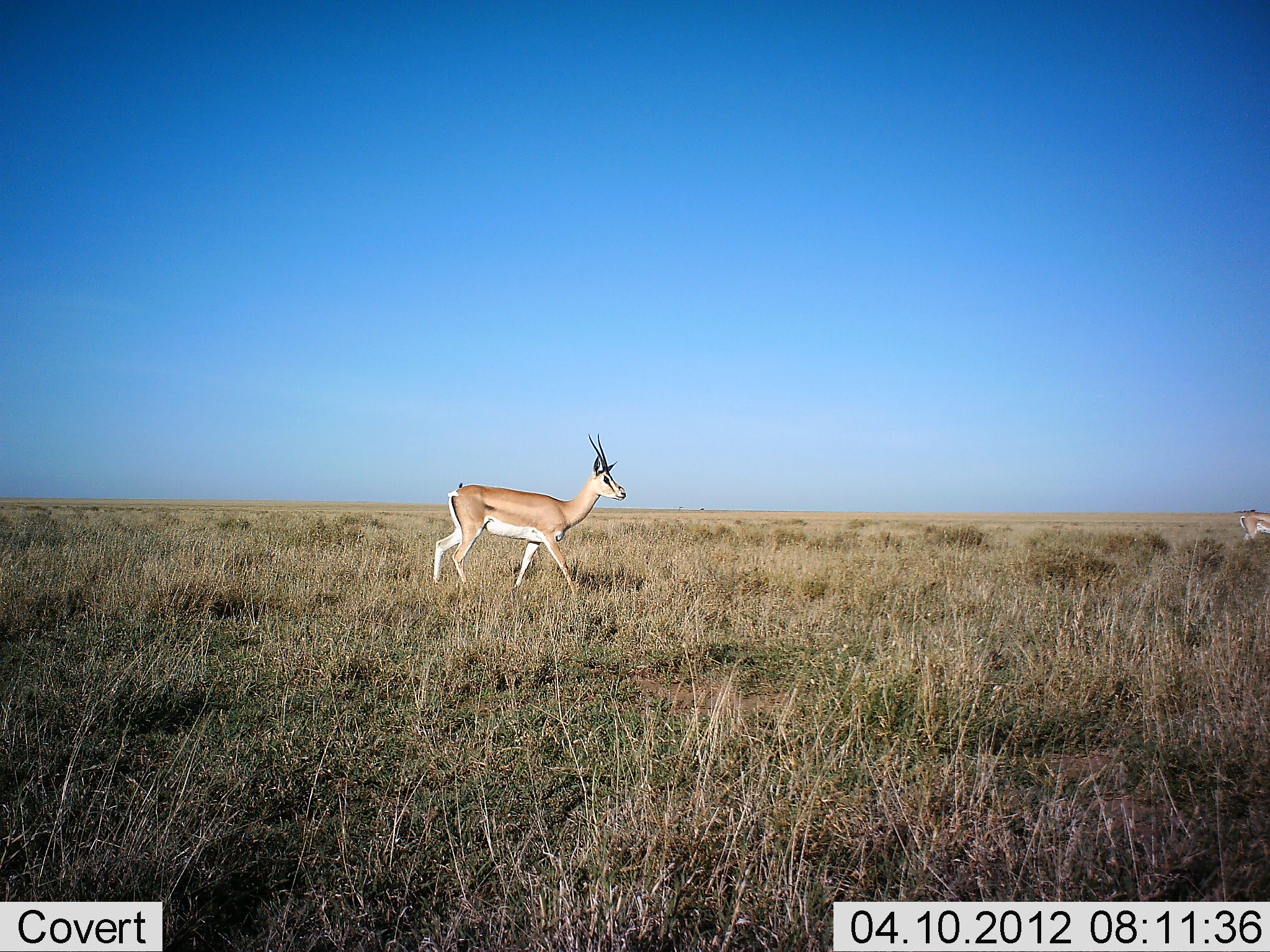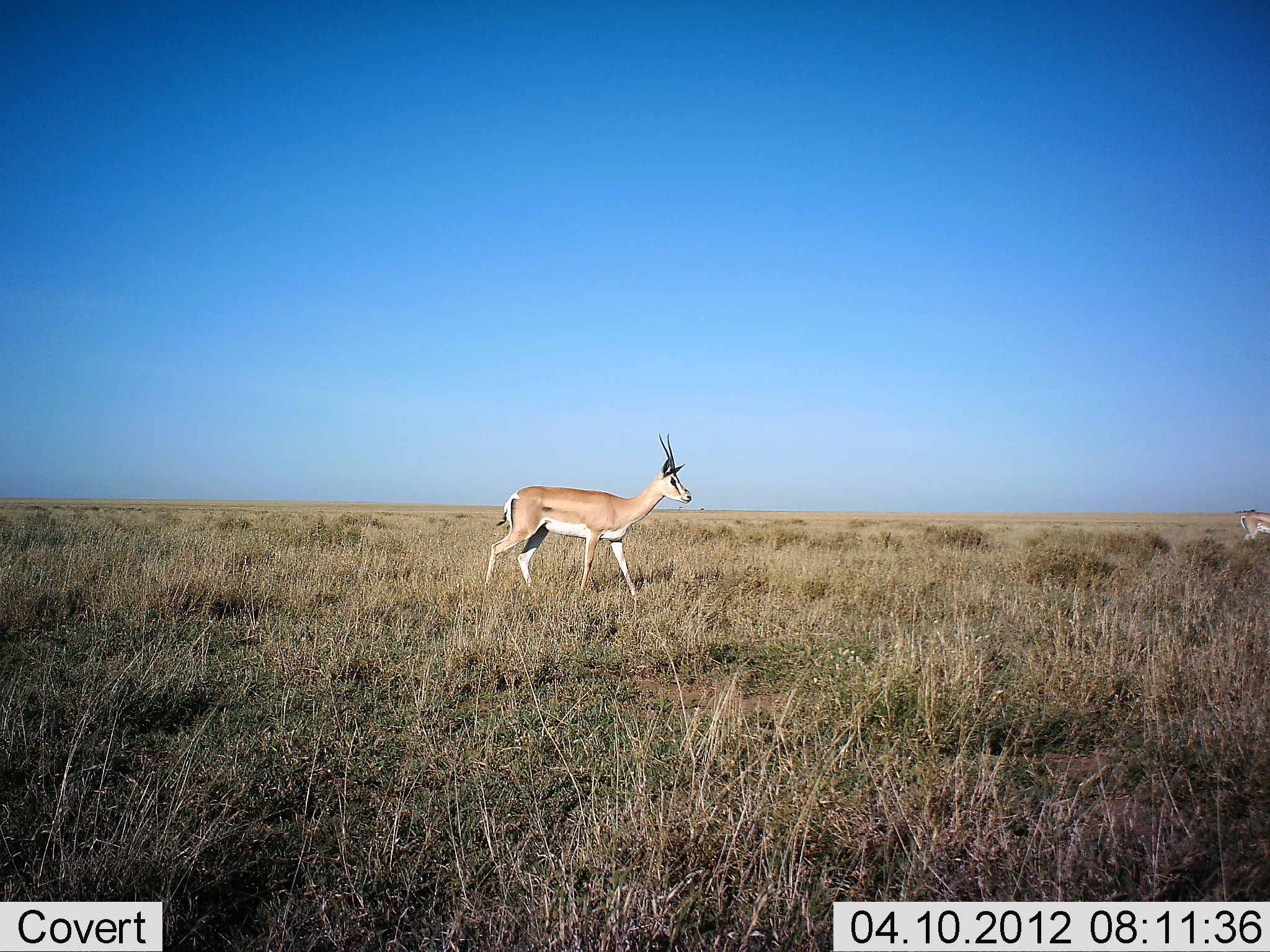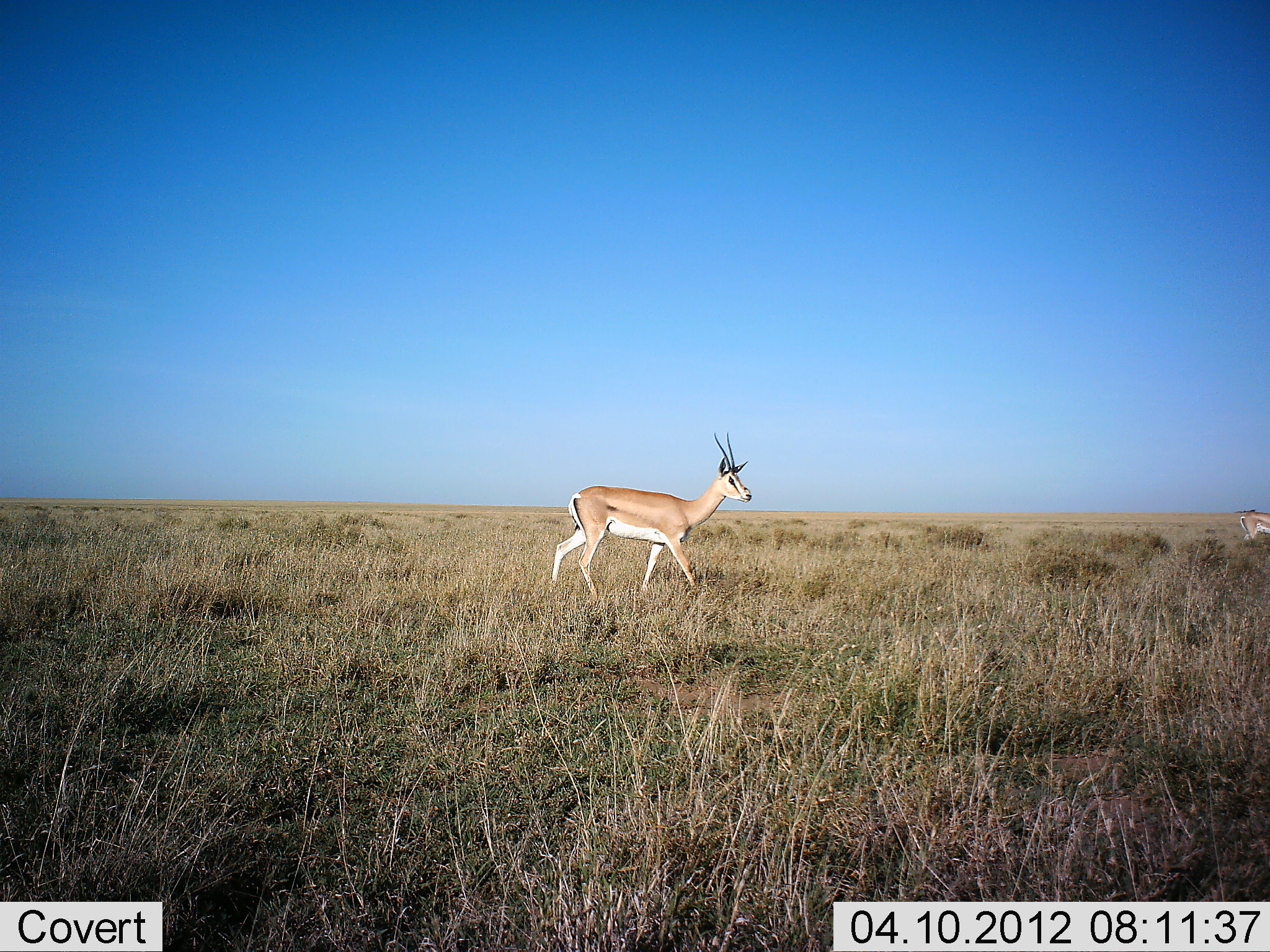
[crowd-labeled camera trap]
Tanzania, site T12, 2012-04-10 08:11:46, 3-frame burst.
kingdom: Animalia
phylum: Chordata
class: Mammalia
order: Artiodactyla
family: Bovidae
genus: Nanger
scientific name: Nanger granti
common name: grant's gazelle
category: gazellegrants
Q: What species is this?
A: Gazellegrants (grant's gazelle) (Nanger granti).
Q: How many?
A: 1.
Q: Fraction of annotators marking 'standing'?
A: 28%.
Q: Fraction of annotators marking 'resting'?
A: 0%.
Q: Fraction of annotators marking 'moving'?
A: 100%.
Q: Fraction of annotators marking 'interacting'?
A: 0%.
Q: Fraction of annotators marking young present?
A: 0%.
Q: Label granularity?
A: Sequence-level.